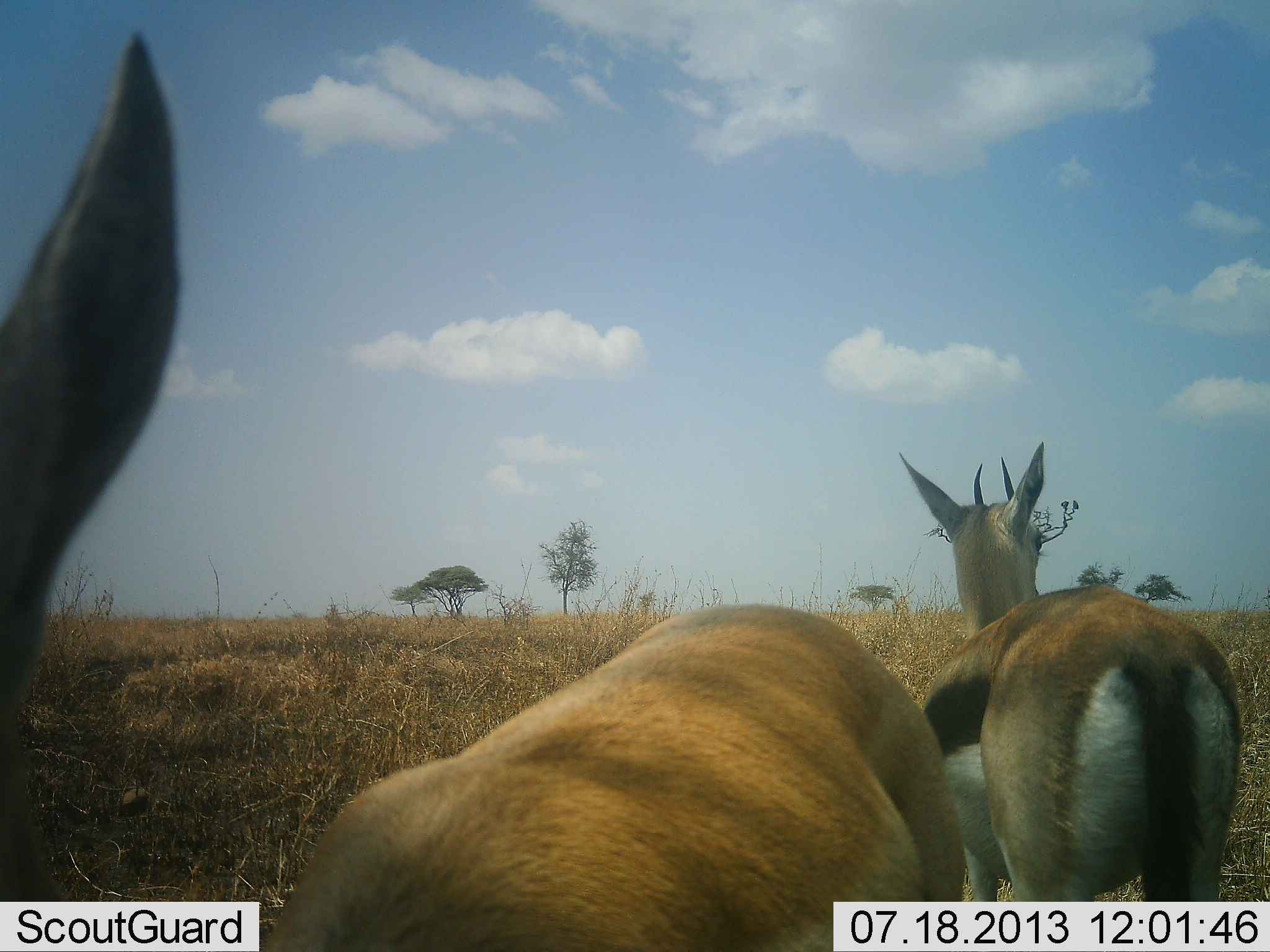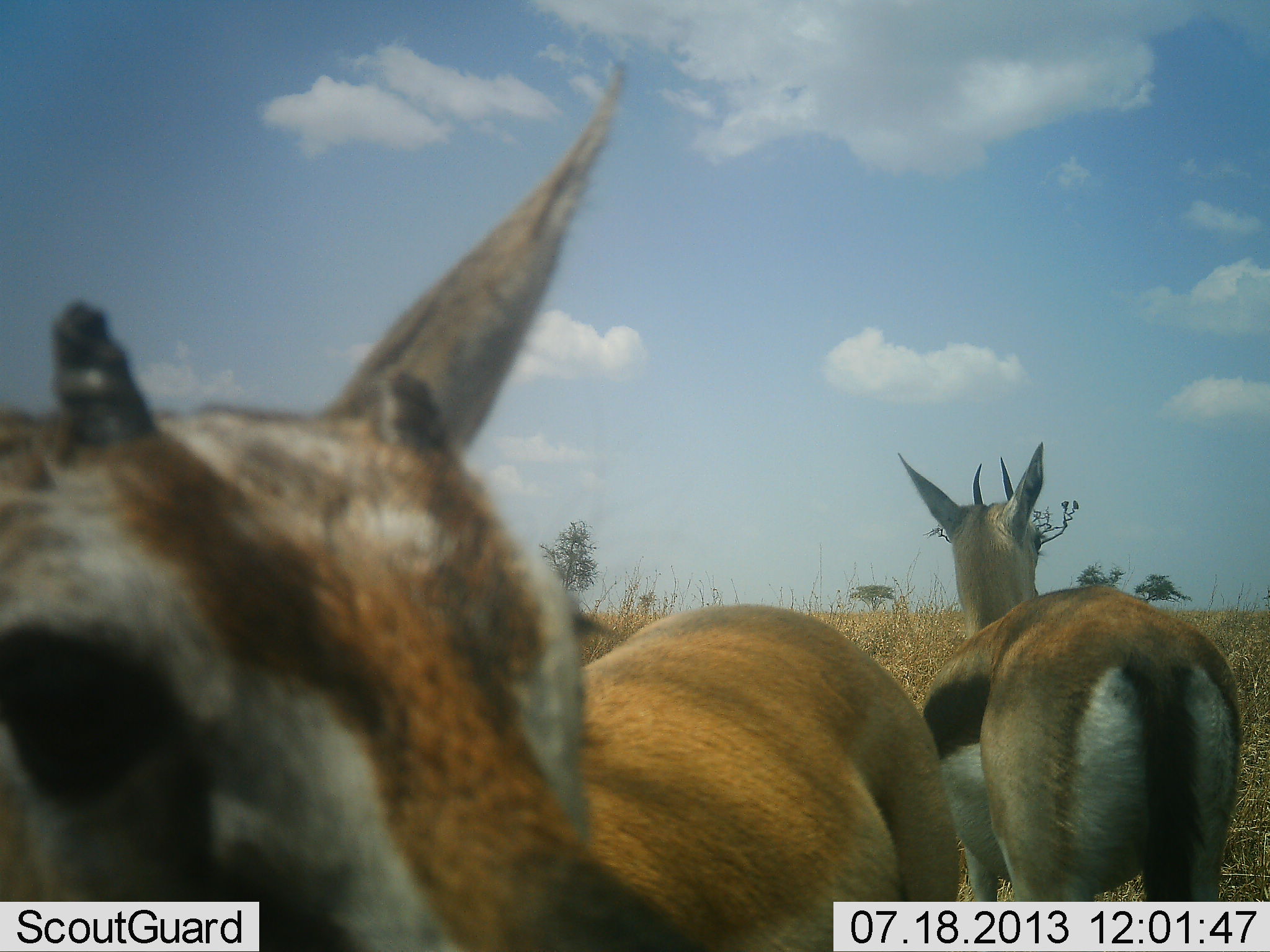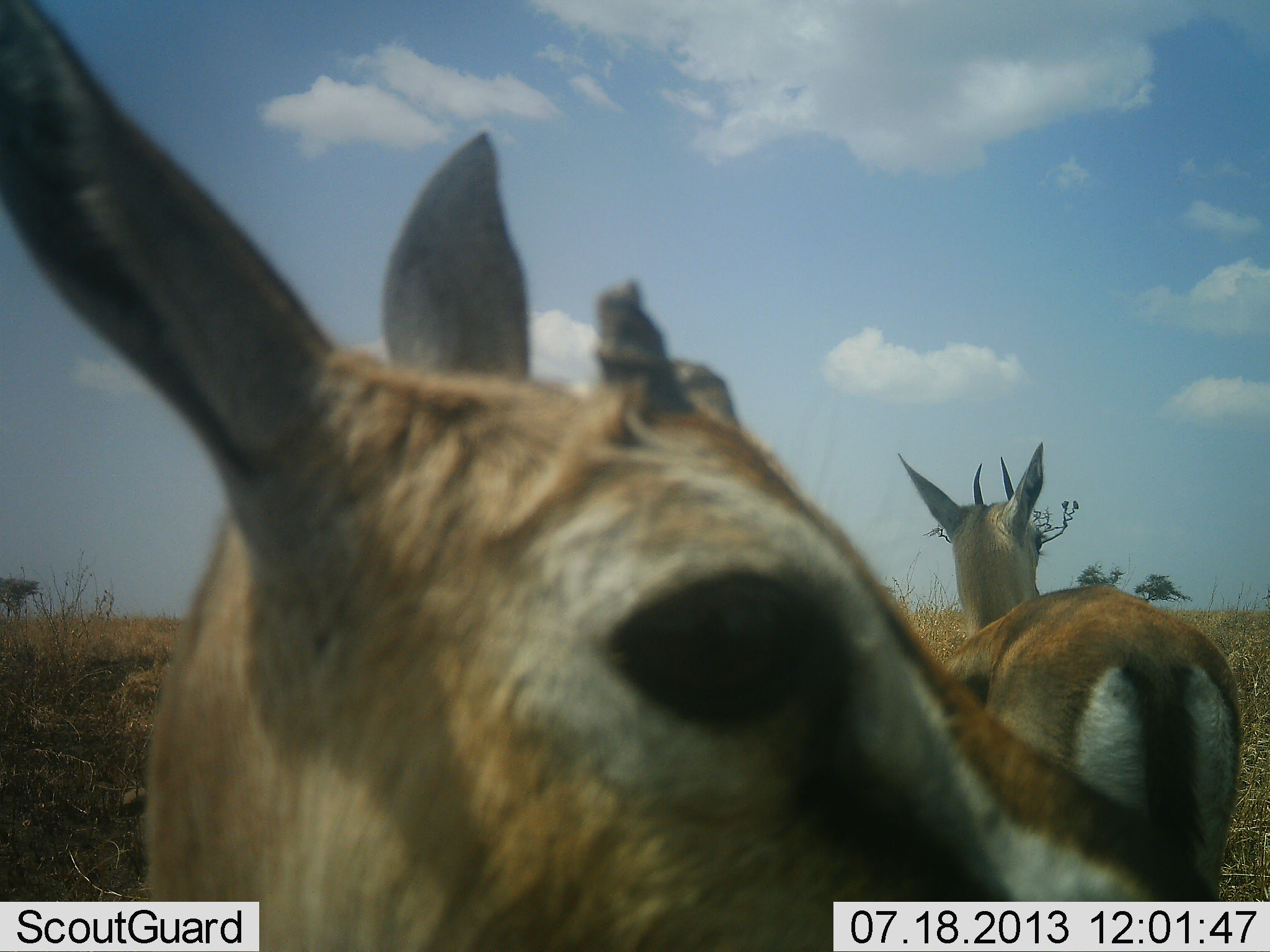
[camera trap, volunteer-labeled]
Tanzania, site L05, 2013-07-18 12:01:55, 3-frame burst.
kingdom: Animalia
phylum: Chordata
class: Mammalia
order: Artiodactyla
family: Bovidae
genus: Eudorcas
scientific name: Eudorcas thomsonii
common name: thomson's gazelle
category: gazellethomsons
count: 2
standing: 96%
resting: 0%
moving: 0%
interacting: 4%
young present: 0%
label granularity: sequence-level